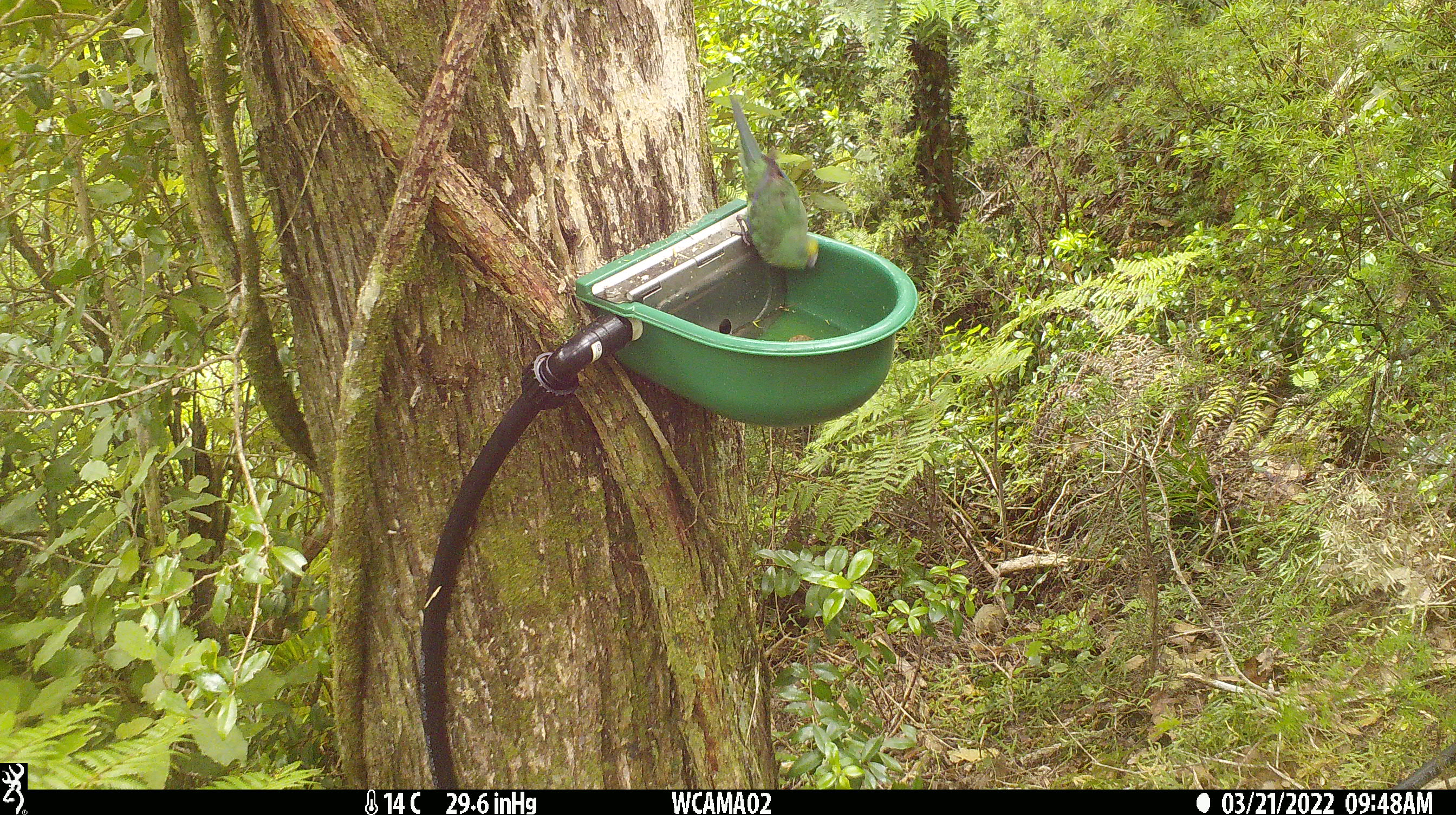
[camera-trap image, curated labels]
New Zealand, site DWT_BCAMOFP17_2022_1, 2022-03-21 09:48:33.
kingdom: Animalia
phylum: Chordata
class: Aves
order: Psittaciformes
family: Psittaculidae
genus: Cyanoramphus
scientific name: Cyanoramphus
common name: parakeet